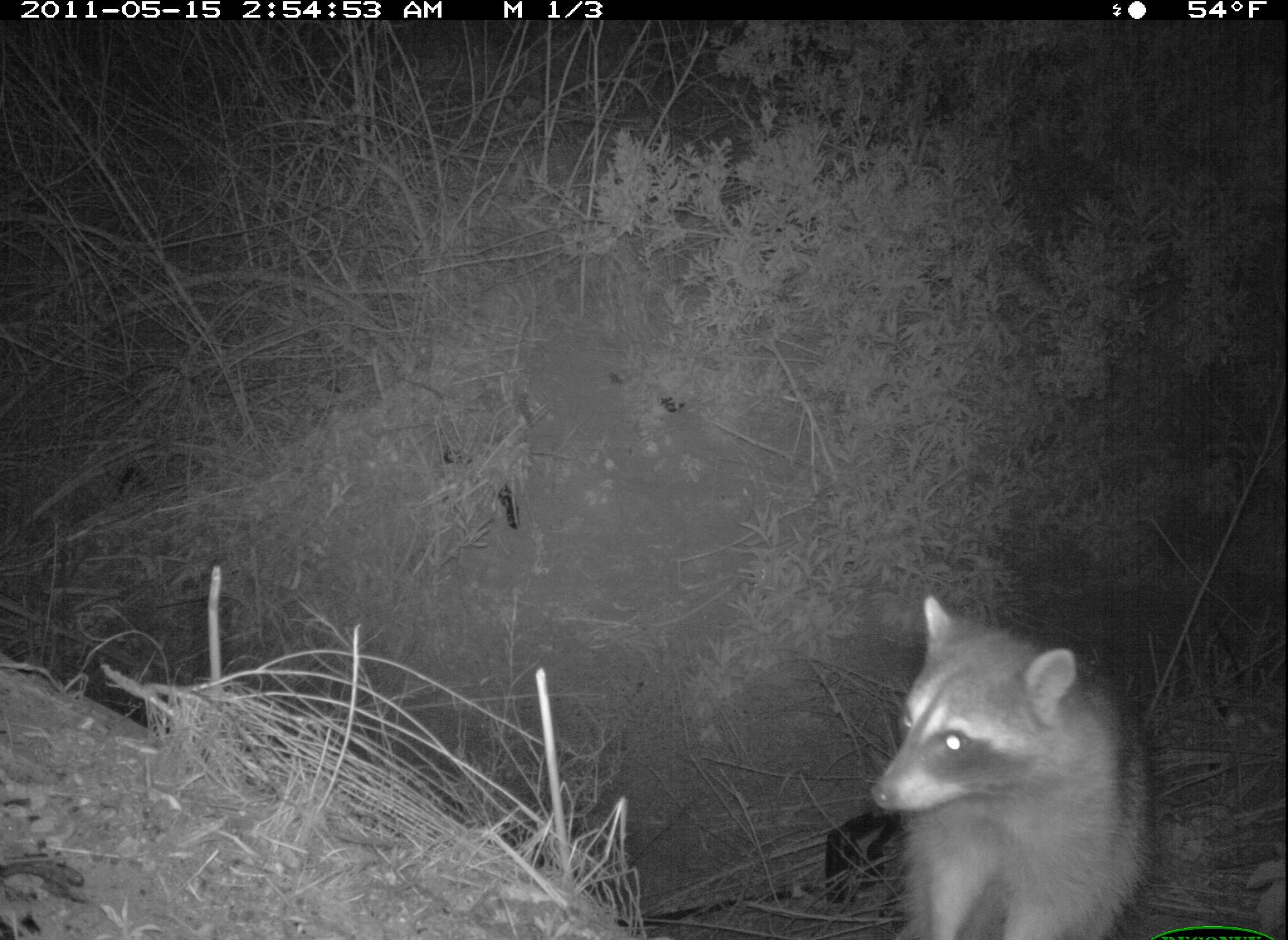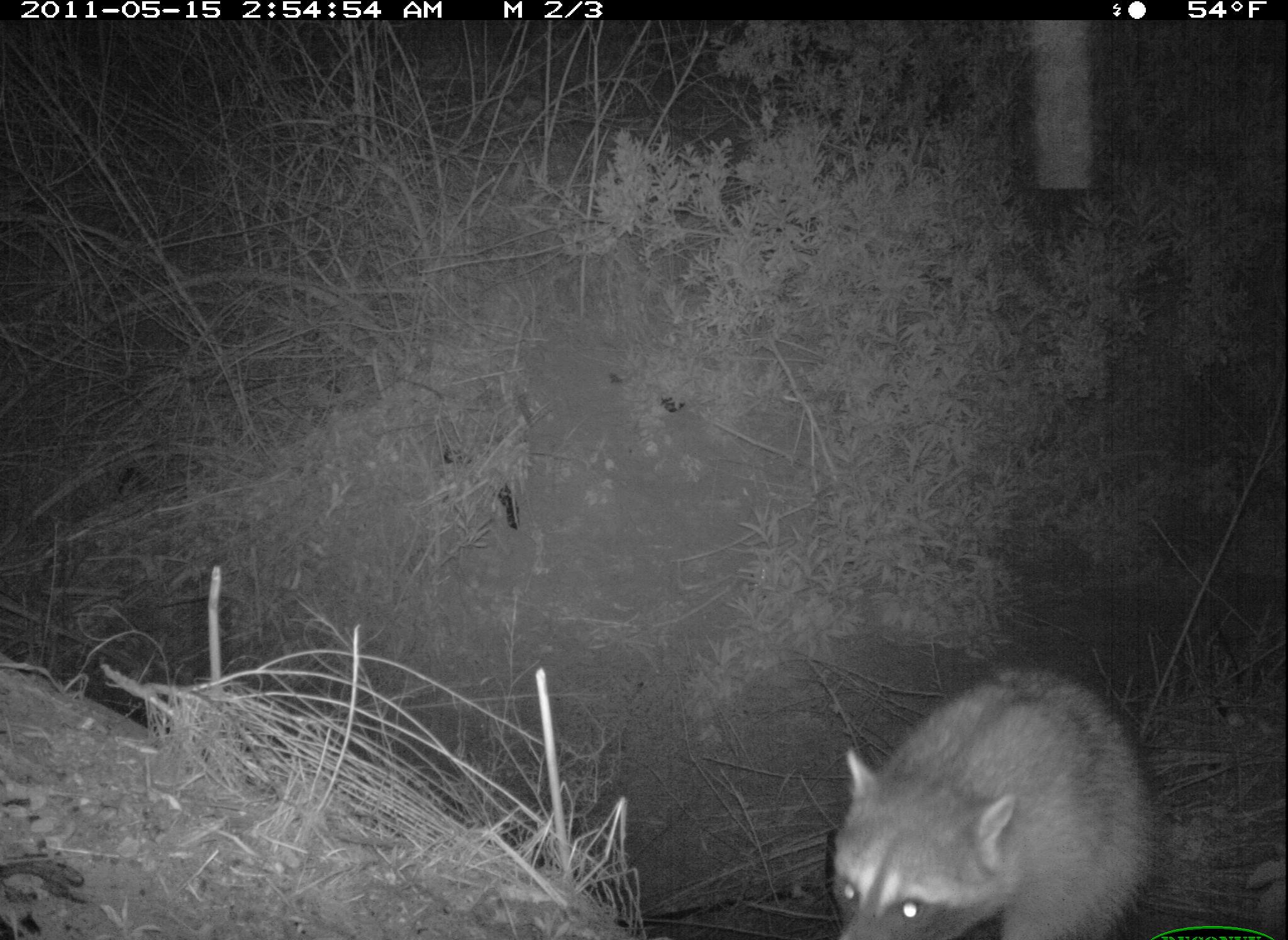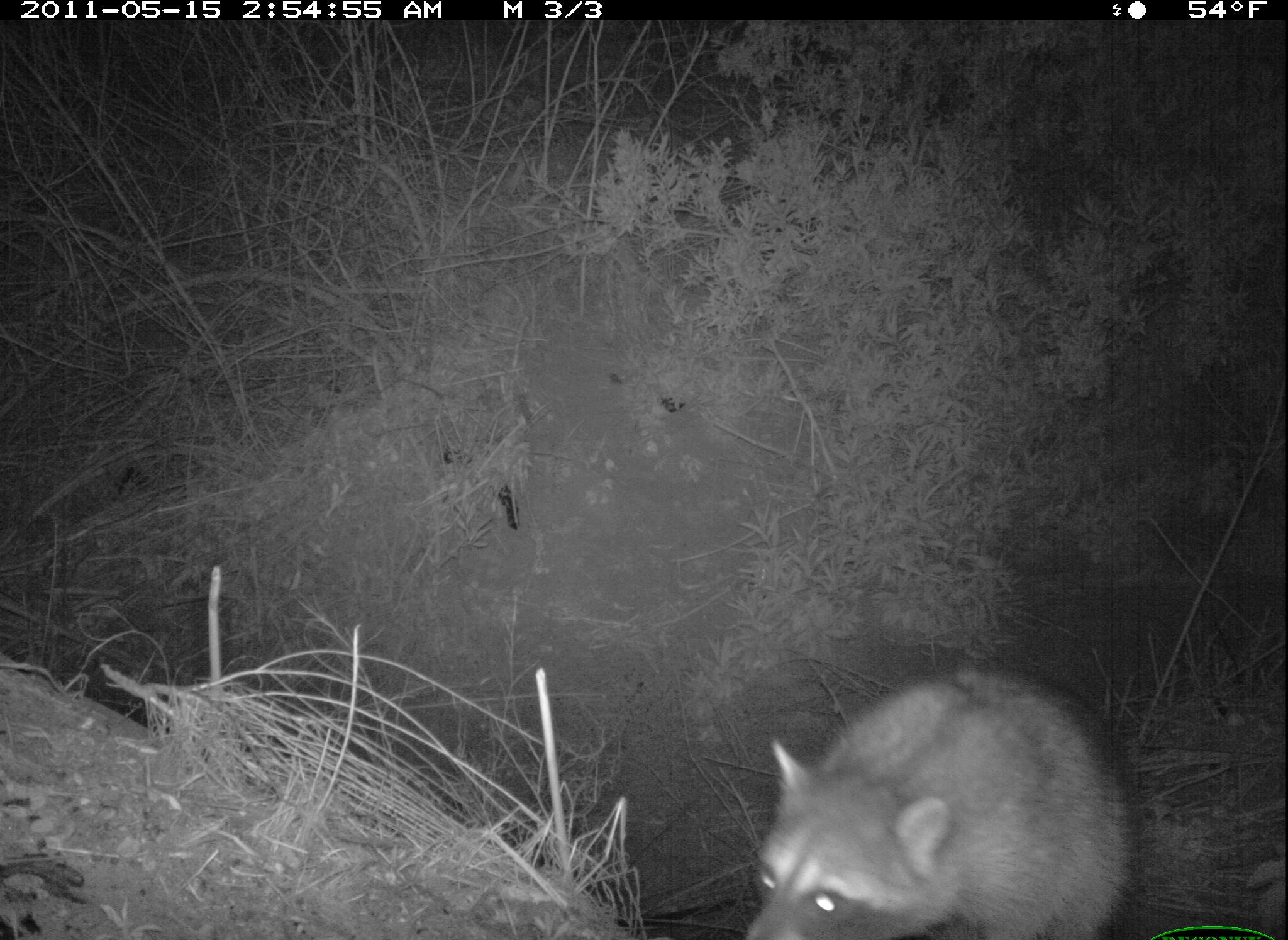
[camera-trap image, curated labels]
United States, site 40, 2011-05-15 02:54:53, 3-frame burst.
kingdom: Animalia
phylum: Chordata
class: Mammalia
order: Carnivora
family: Procyonidae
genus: Procyon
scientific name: Procyon lotor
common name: raccoon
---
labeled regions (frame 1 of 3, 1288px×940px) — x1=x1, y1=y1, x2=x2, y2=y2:
raccoon: x1=858, y1=588, x2=1170, y2=940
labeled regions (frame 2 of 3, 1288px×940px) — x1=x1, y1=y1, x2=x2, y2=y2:
raccoon: x1=810, y1=657, x2=1170, y2=940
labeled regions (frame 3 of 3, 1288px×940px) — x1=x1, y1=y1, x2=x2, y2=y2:
raccoon: x1=721, y1=639, x2=1132, y2=940